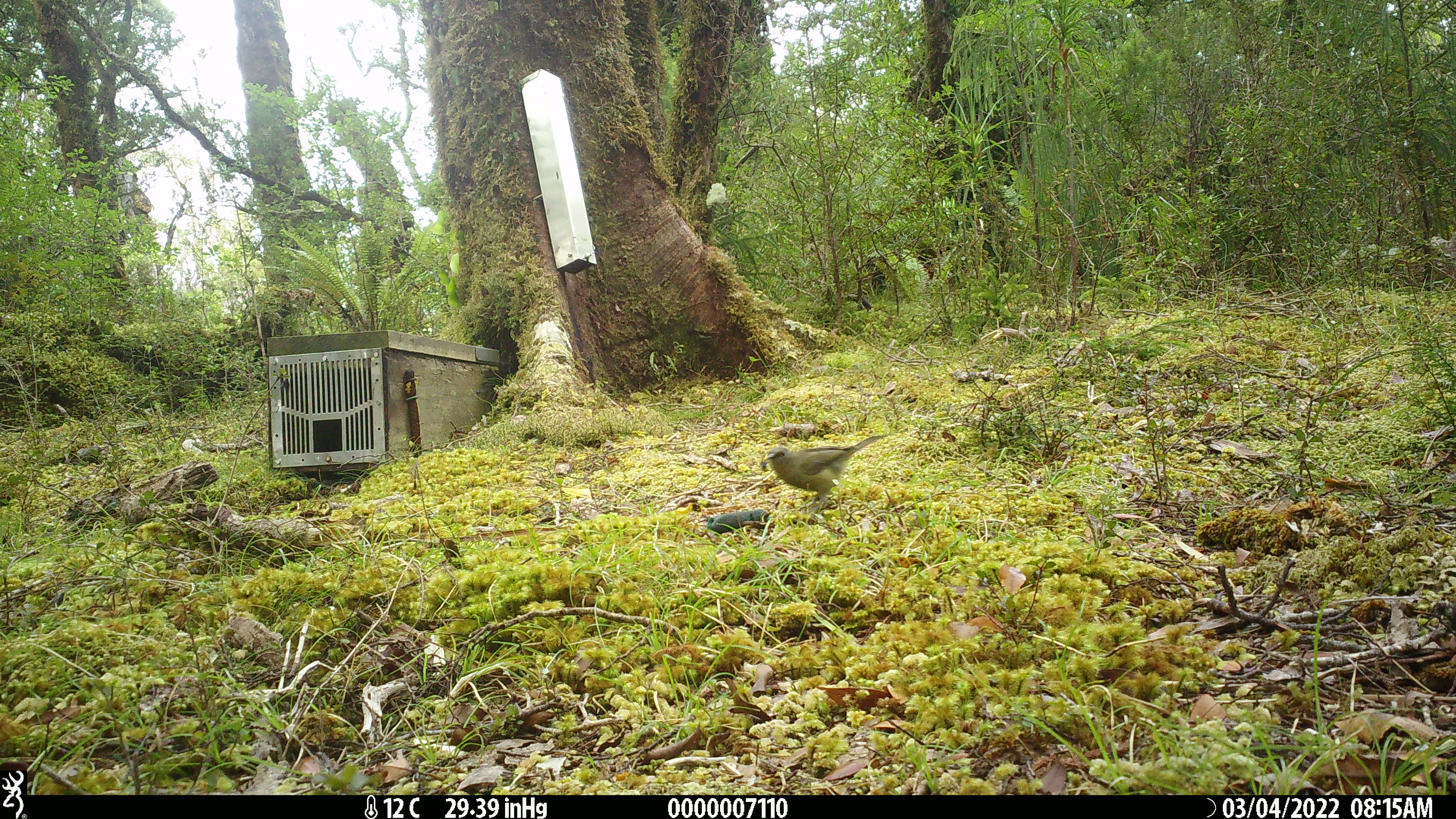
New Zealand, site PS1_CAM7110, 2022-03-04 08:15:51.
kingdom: Animalia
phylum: Chordata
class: Aves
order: Passeriformes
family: Meliphagidae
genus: Anthornis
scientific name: Anthornis melanura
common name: new zealand bellbird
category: bellbird